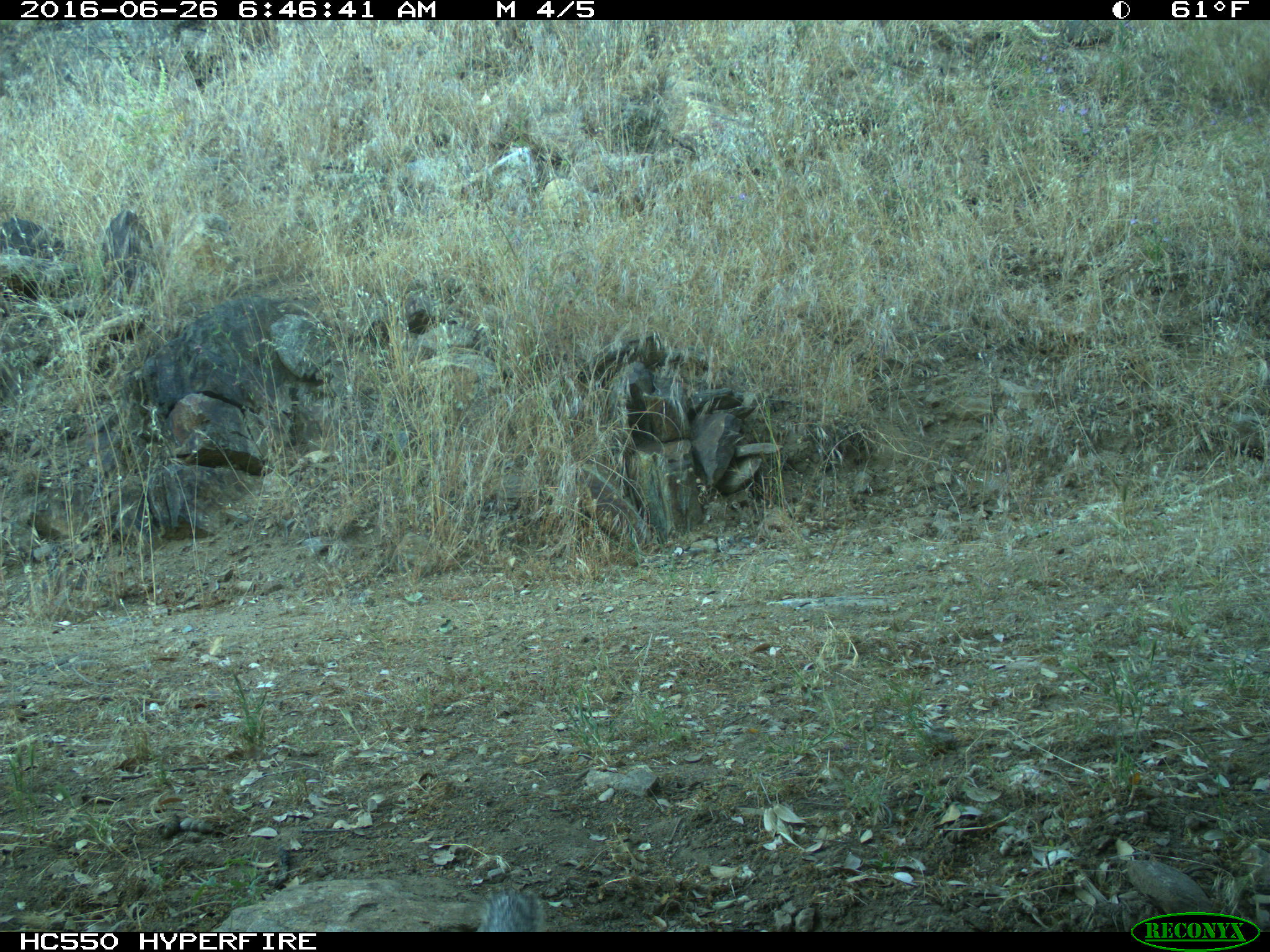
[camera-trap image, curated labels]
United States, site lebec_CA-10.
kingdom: Animalia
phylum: Chordata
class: Mammalia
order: Rodentia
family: Sciuridae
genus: Otospermophilus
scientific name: Otospermophilus beecheyi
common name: california ground squirrel